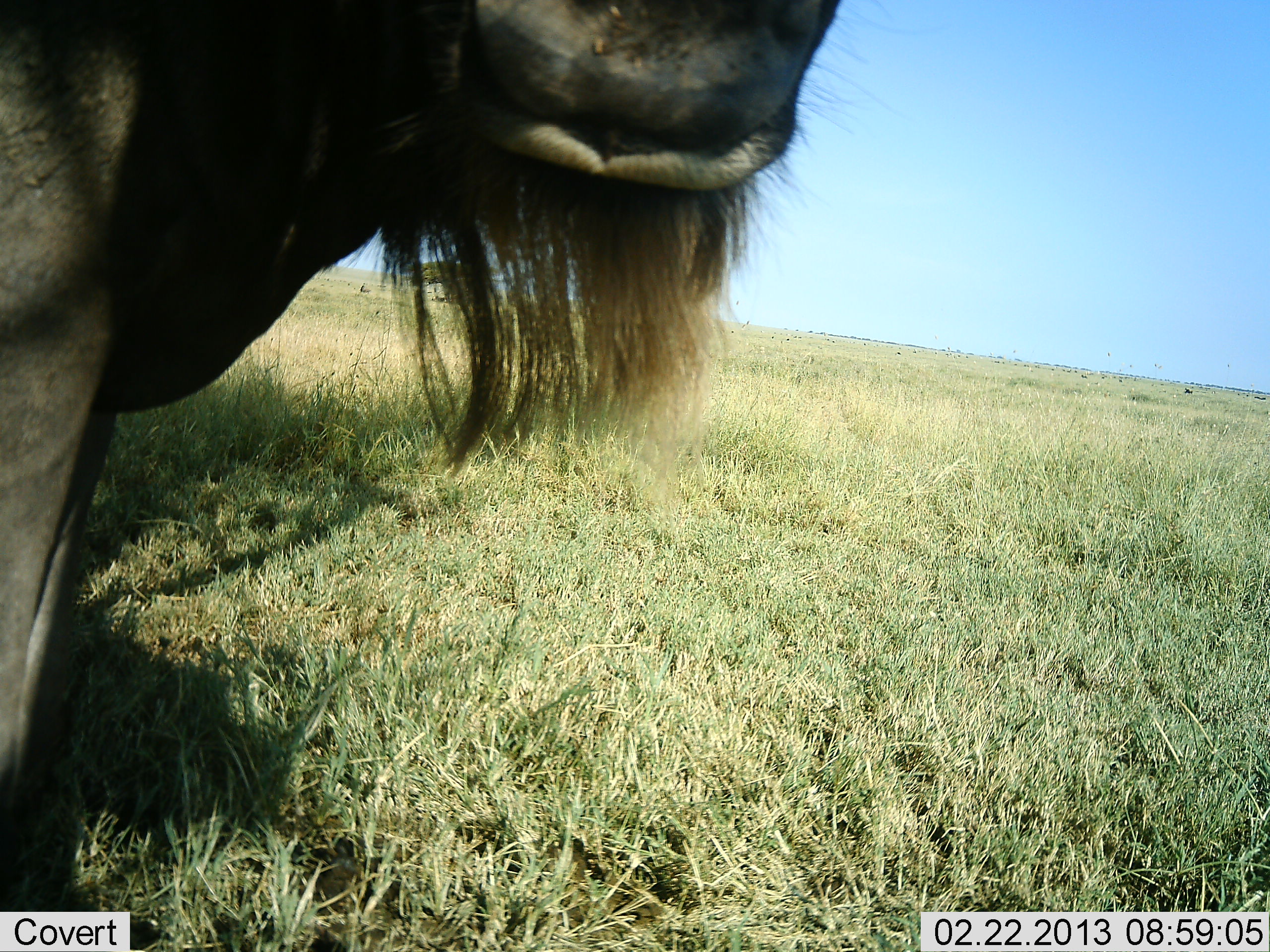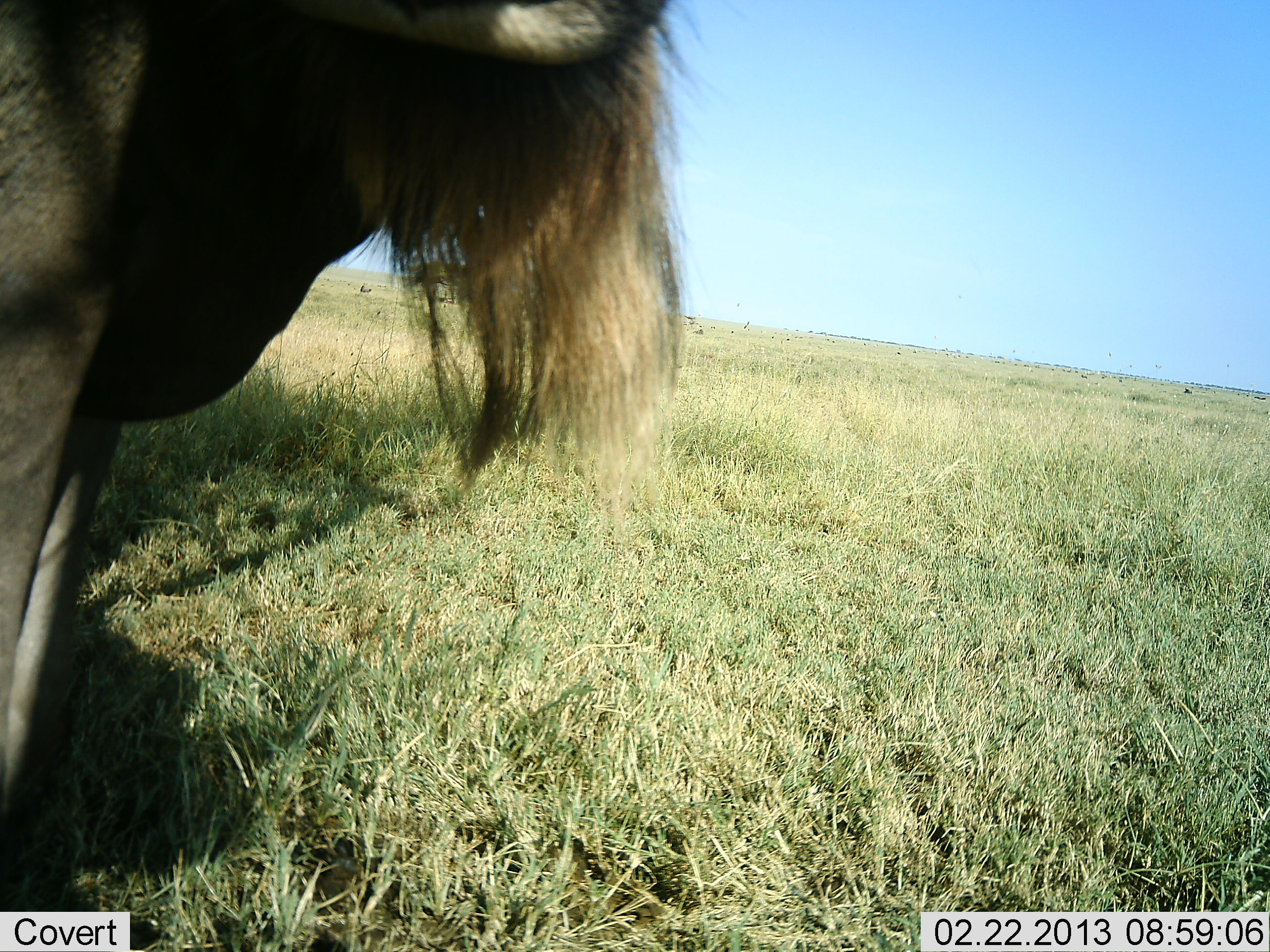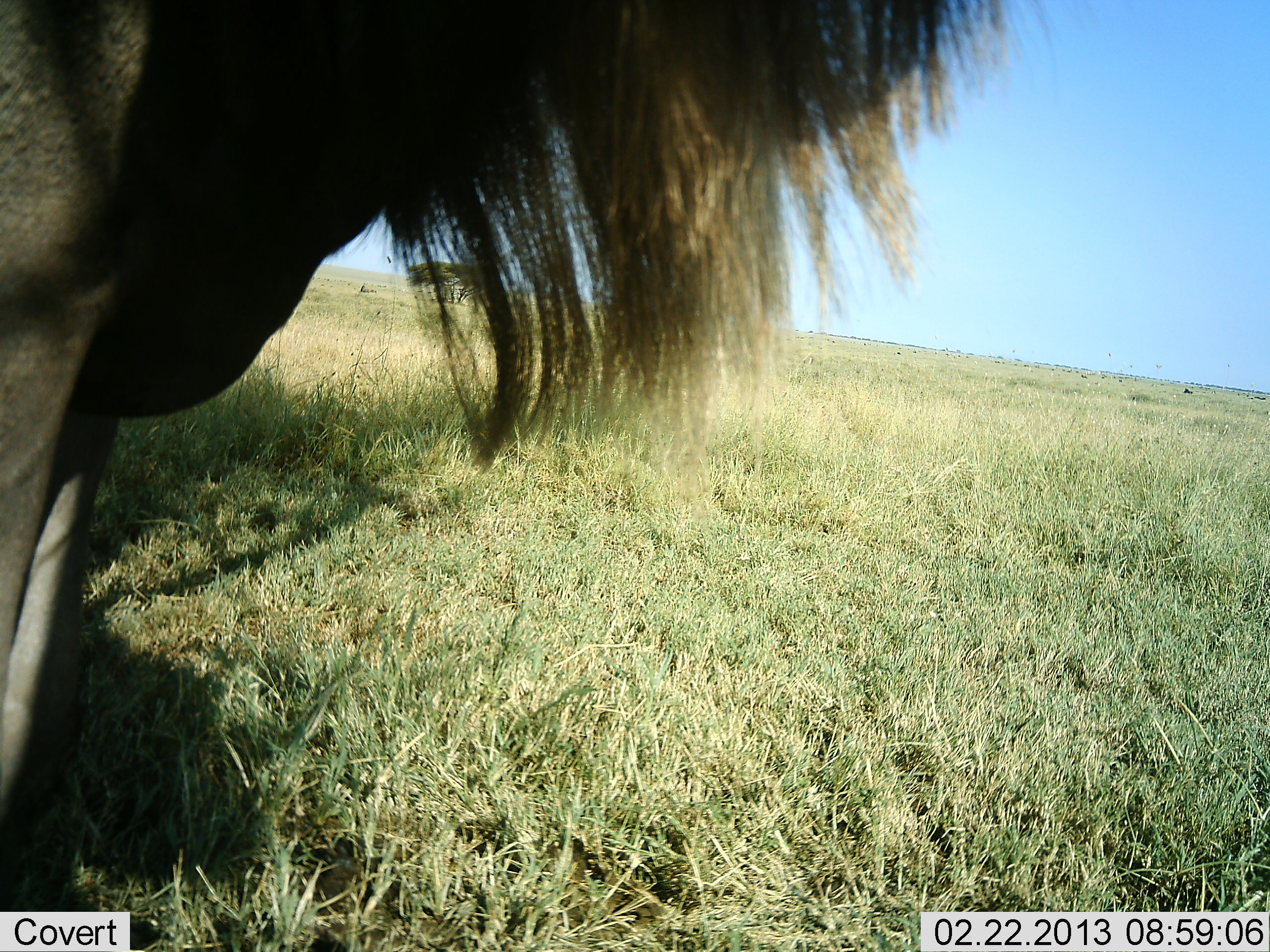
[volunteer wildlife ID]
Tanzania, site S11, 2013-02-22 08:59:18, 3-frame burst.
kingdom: Animalia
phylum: Chordata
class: Mammalia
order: Artiodactyla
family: Bovidae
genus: Connochaetes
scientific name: Connochaetes taurinus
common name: blue wildebeest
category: wildebeest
Wildebeest (blue wildebeest) (Connochaetes taurinus), count 1. Behavior (volunteer vote fractions): standing 97%, resting 0%, moving 3%, interacting 0%. Young present (vote fraction): 0%. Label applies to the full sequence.